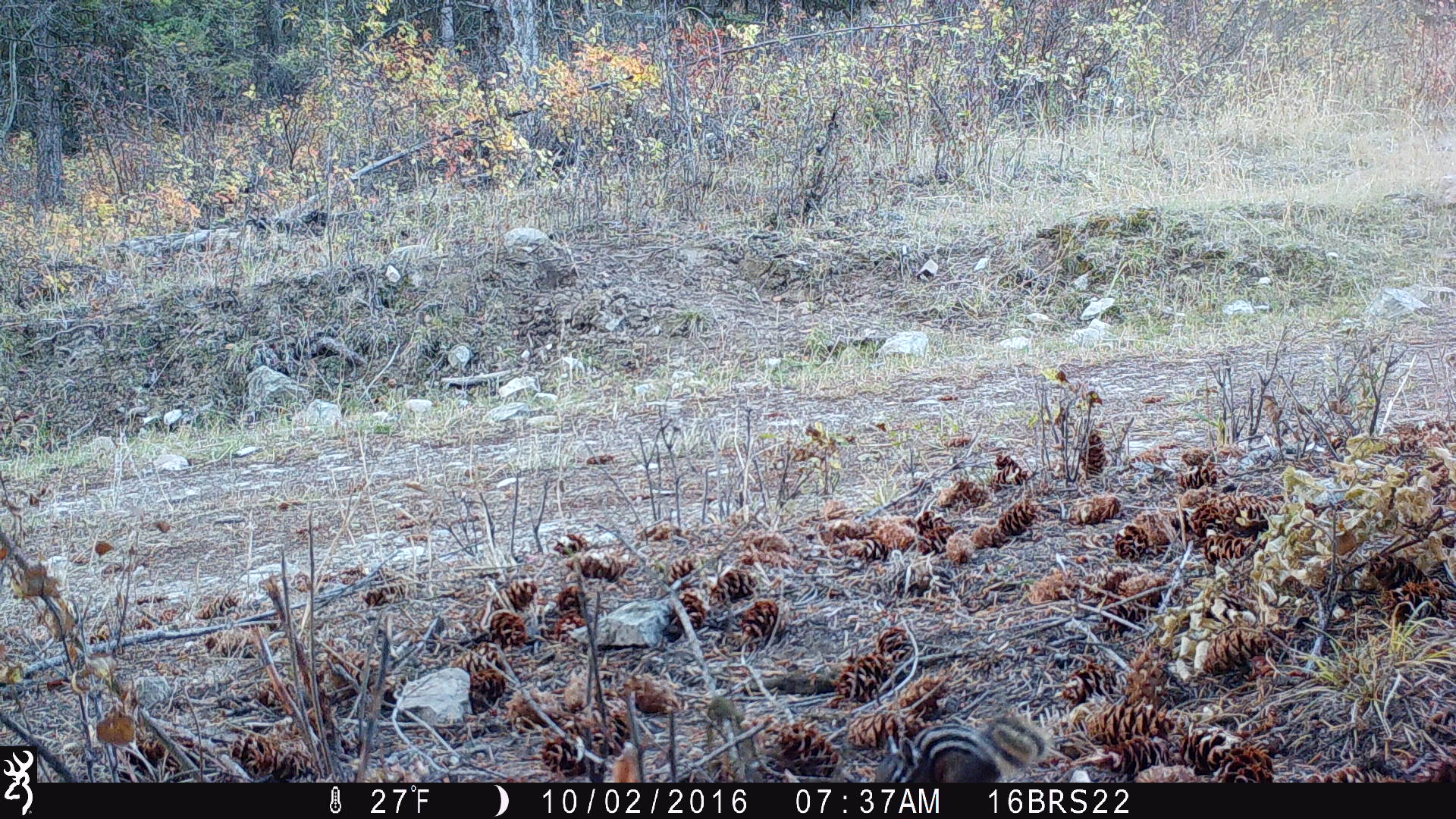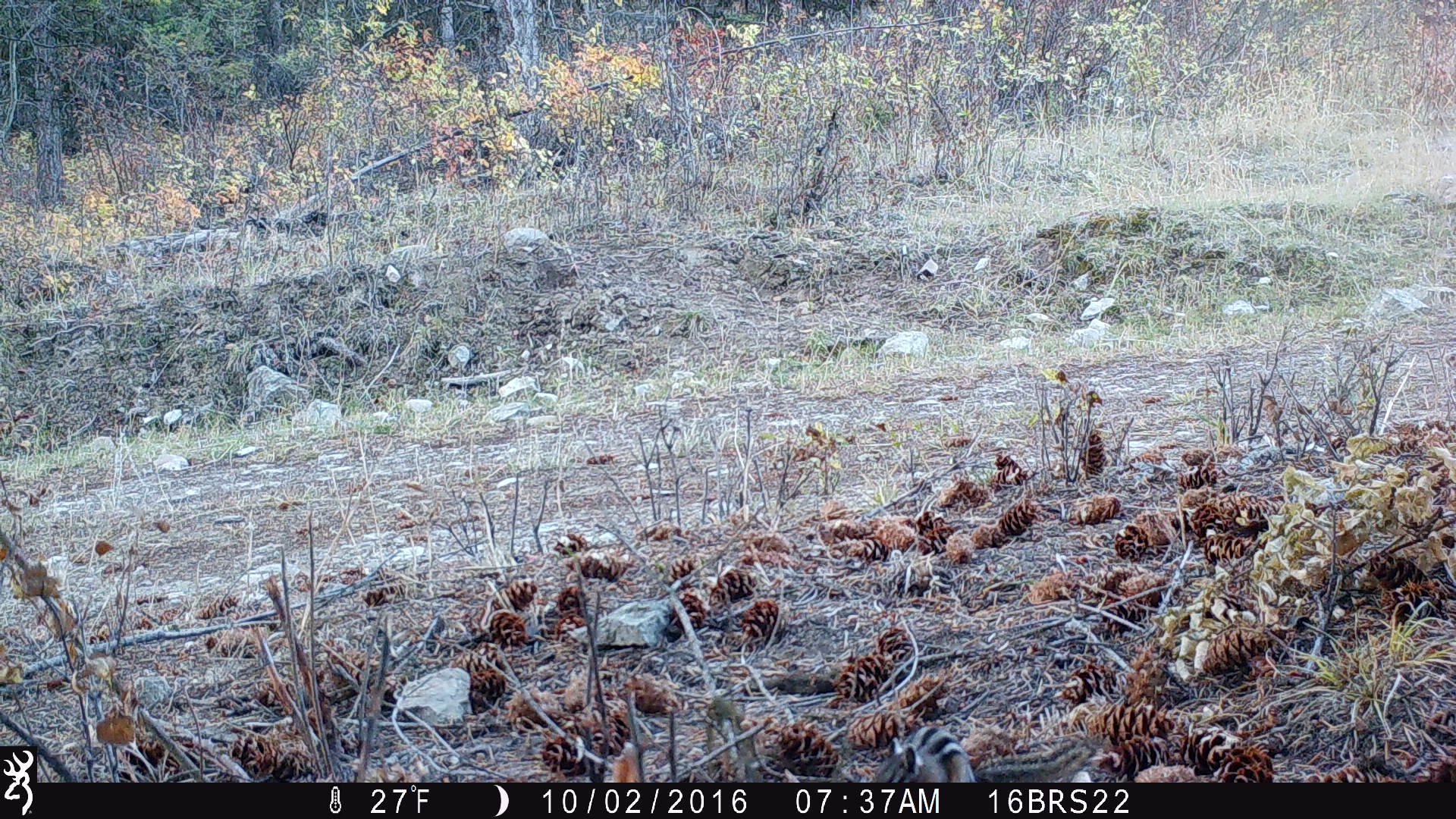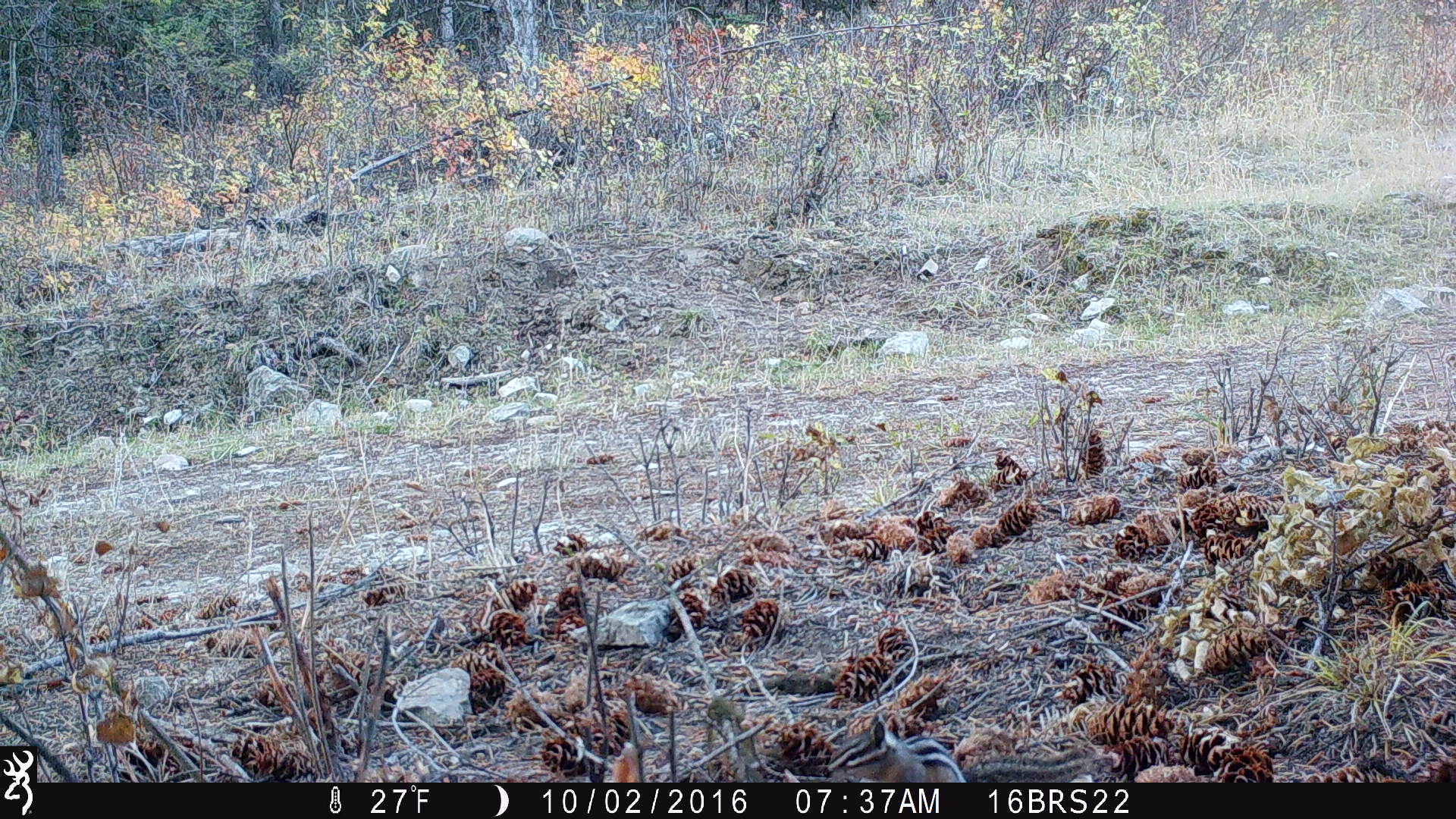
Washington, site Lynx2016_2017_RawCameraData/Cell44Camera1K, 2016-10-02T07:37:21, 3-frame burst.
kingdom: Animalia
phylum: Chordata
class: Mammalia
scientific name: Mammalia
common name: small mammal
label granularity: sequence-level